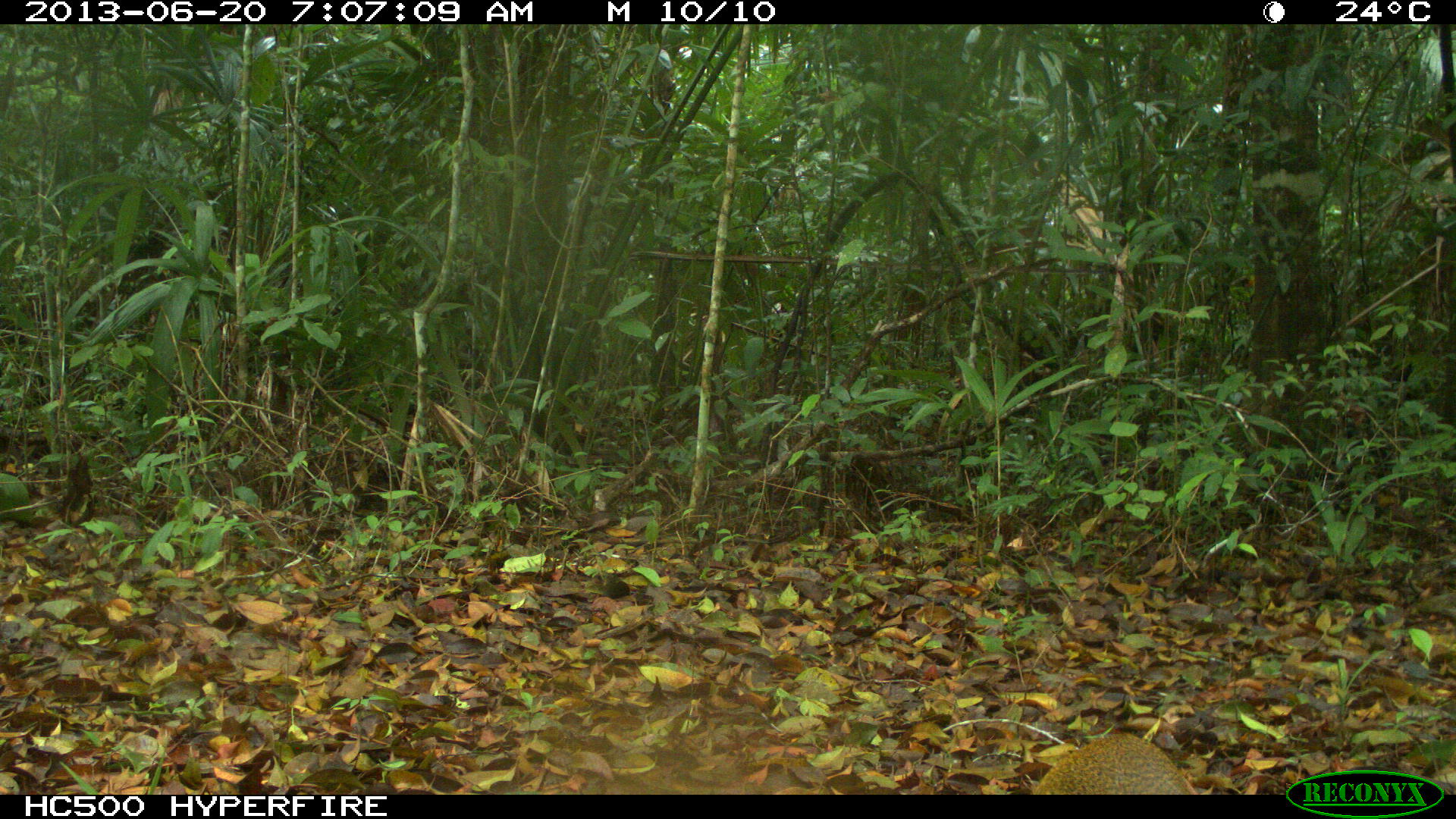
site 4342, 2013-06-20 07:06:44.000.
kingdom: Animalia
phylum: Chordata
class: Mammalia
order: Rodentia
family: Dasyproctidae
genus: Dasyprocta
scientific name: Dasyprocta punctata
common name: central american agouti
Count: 1.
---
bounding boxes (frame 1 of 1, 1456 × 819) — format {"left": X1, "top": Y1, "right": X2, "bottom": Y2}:
dasyprocta punctata: {"left": 1029, "top": 732, "right": 1195, "bottom": 795}